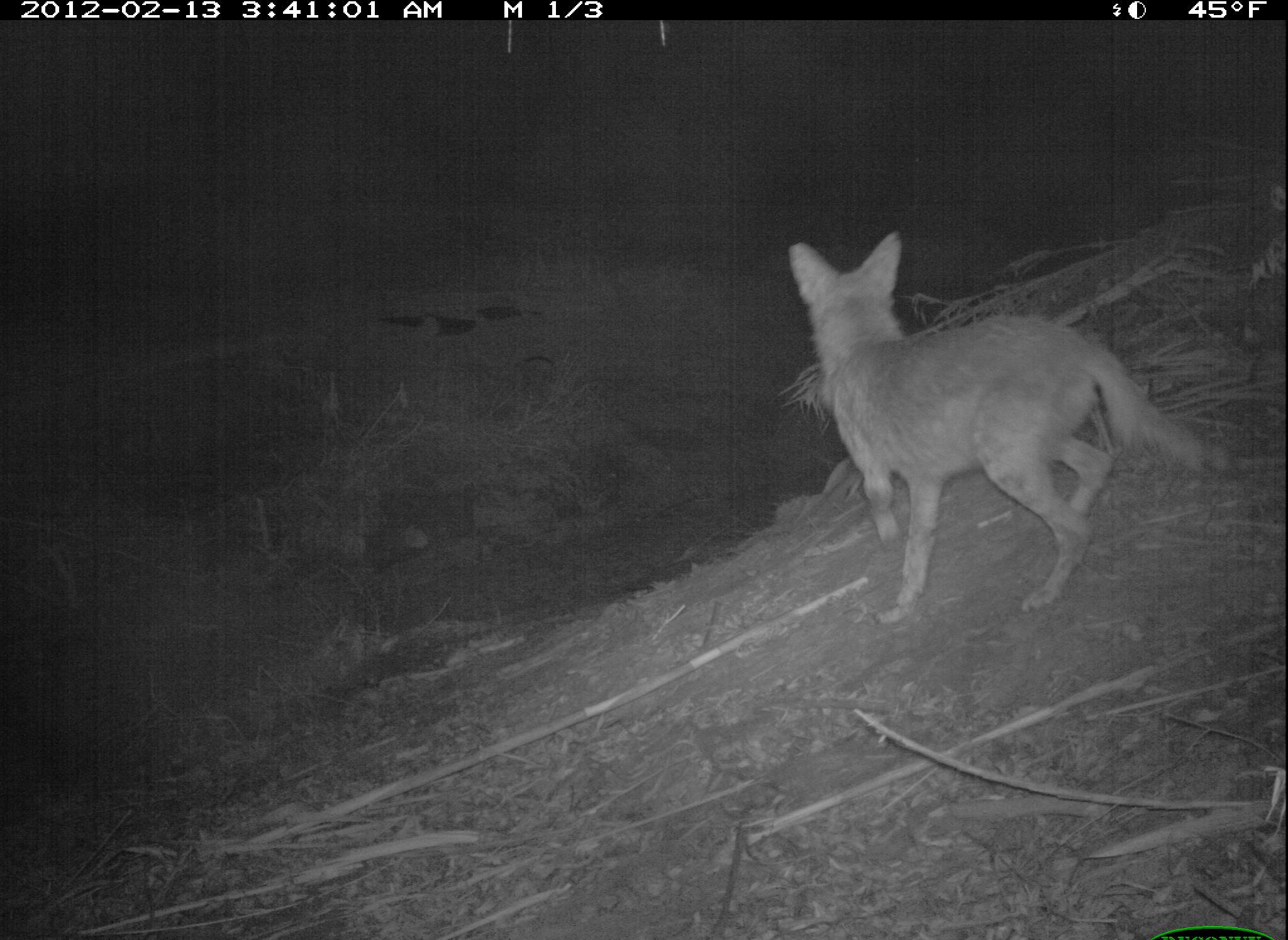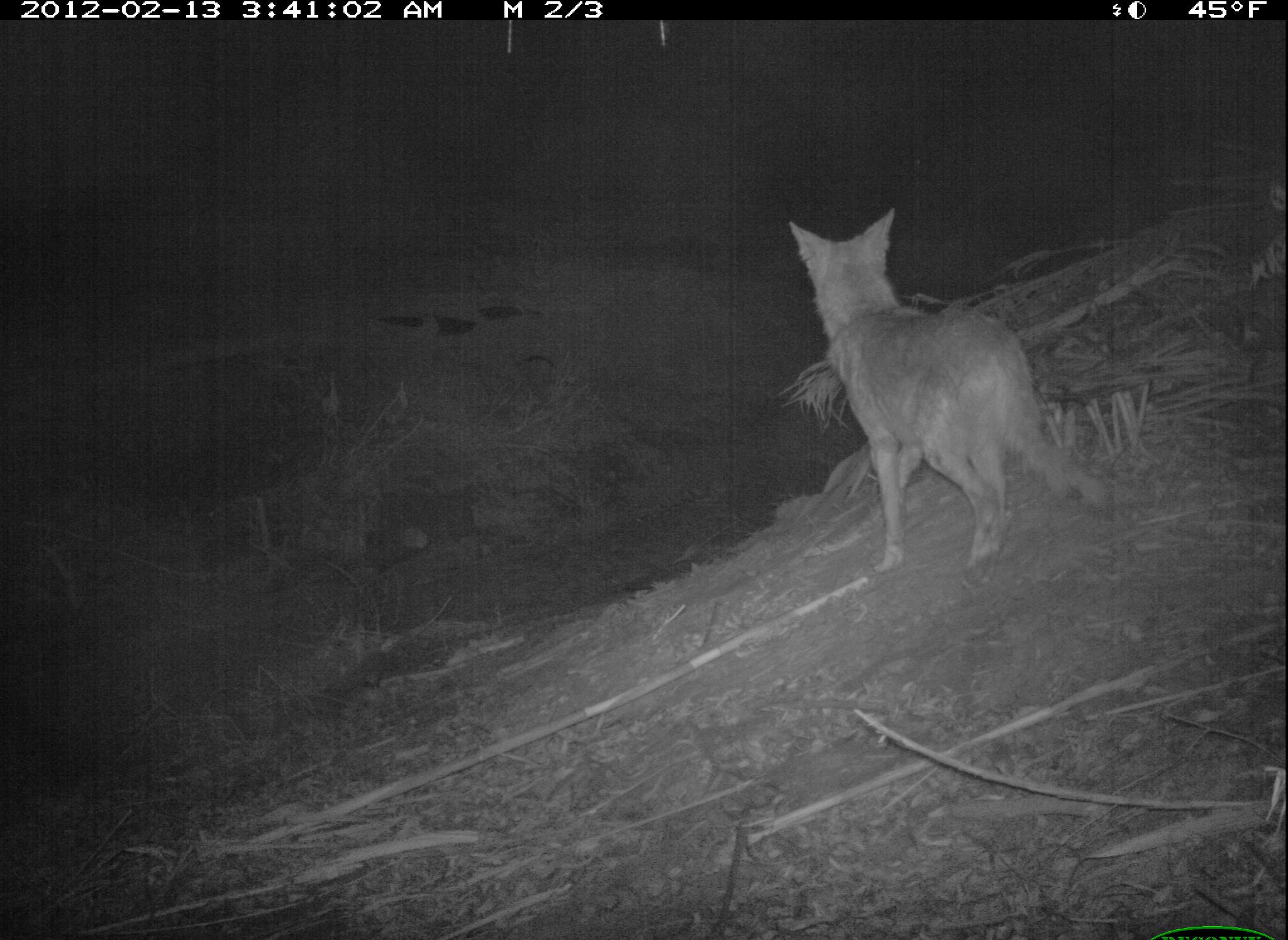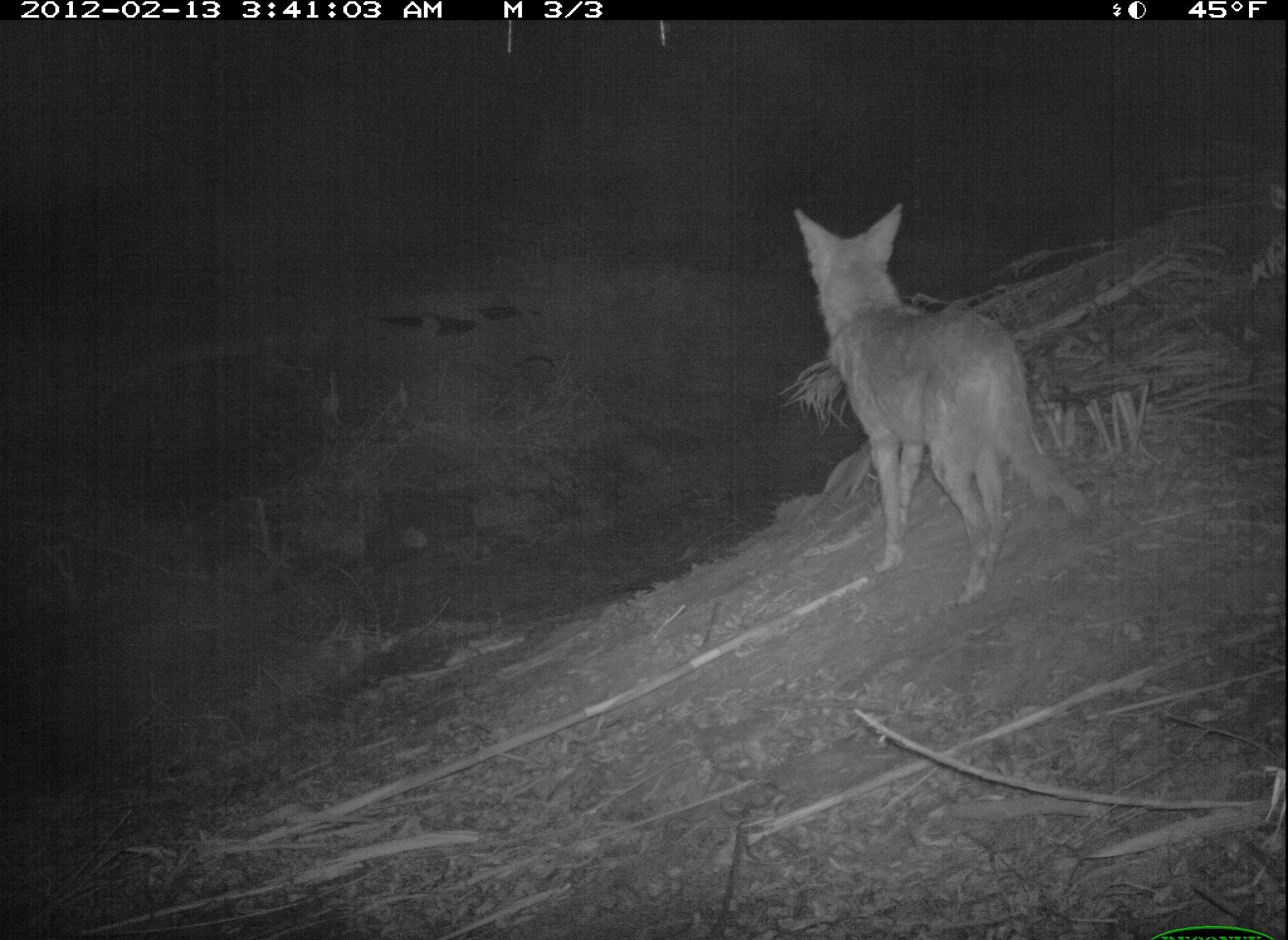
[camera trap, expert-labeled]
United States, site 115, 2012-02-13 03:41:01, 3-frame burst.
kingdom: Animalia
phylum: Chordata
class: Mammalia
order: Carnivora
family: Canidae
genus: Canis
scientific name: Canis latrans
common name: coyote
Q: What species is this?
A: Coyote (Canis latrans).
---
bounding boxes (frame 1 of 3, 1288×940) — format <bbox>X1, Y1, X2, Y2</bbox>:
coyote: <bbox>765, 206, 1256, 648</bbox>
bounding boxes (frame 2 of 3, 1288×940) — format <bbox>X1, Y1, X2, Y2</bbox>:
coyote: <bbox>781, 200, 1137, 590</bbox>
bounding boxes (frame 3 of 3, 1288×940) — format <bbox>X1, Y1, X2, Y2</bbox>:
coyote: <bbox>781, 185, 1108, 623</bbox>